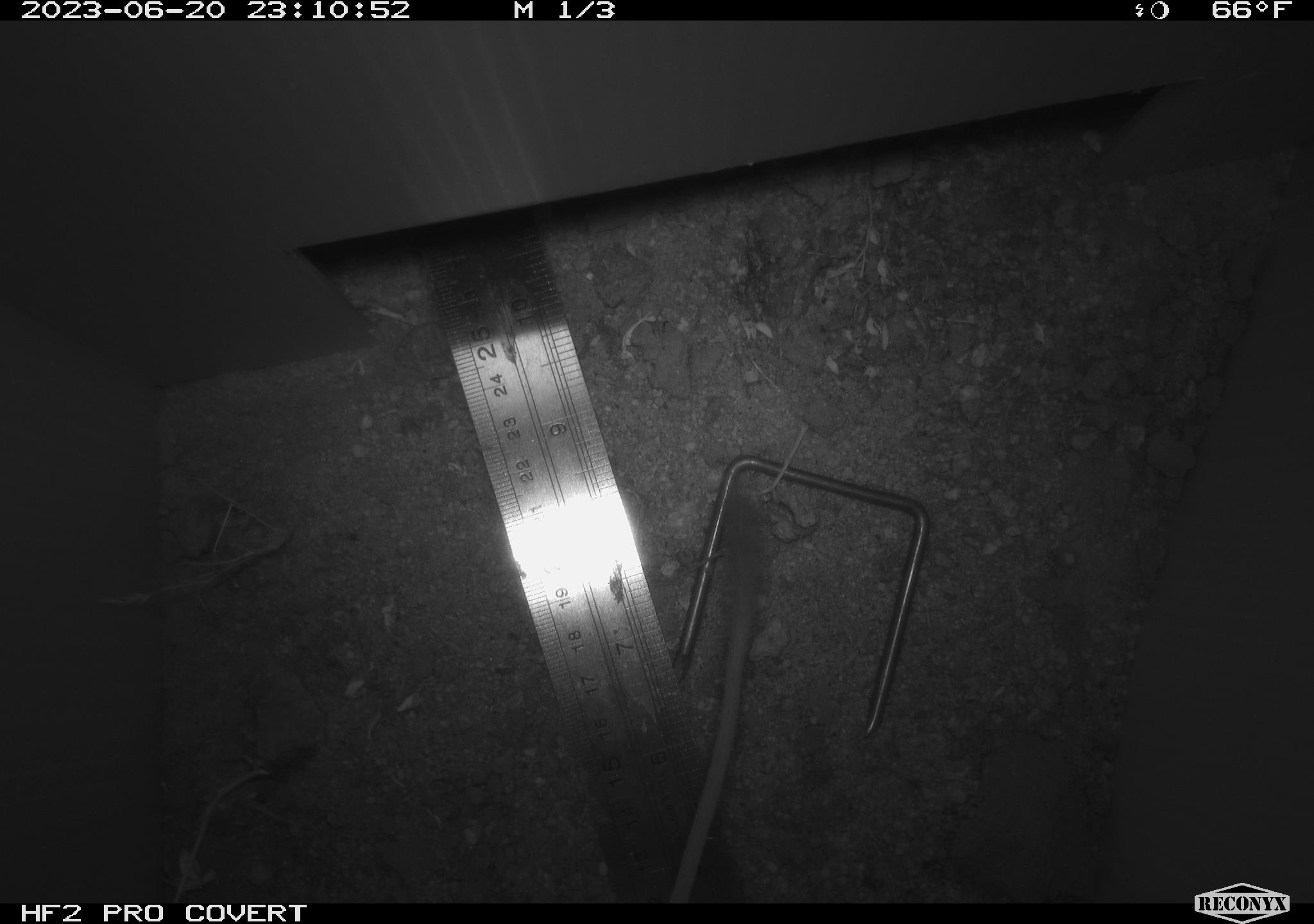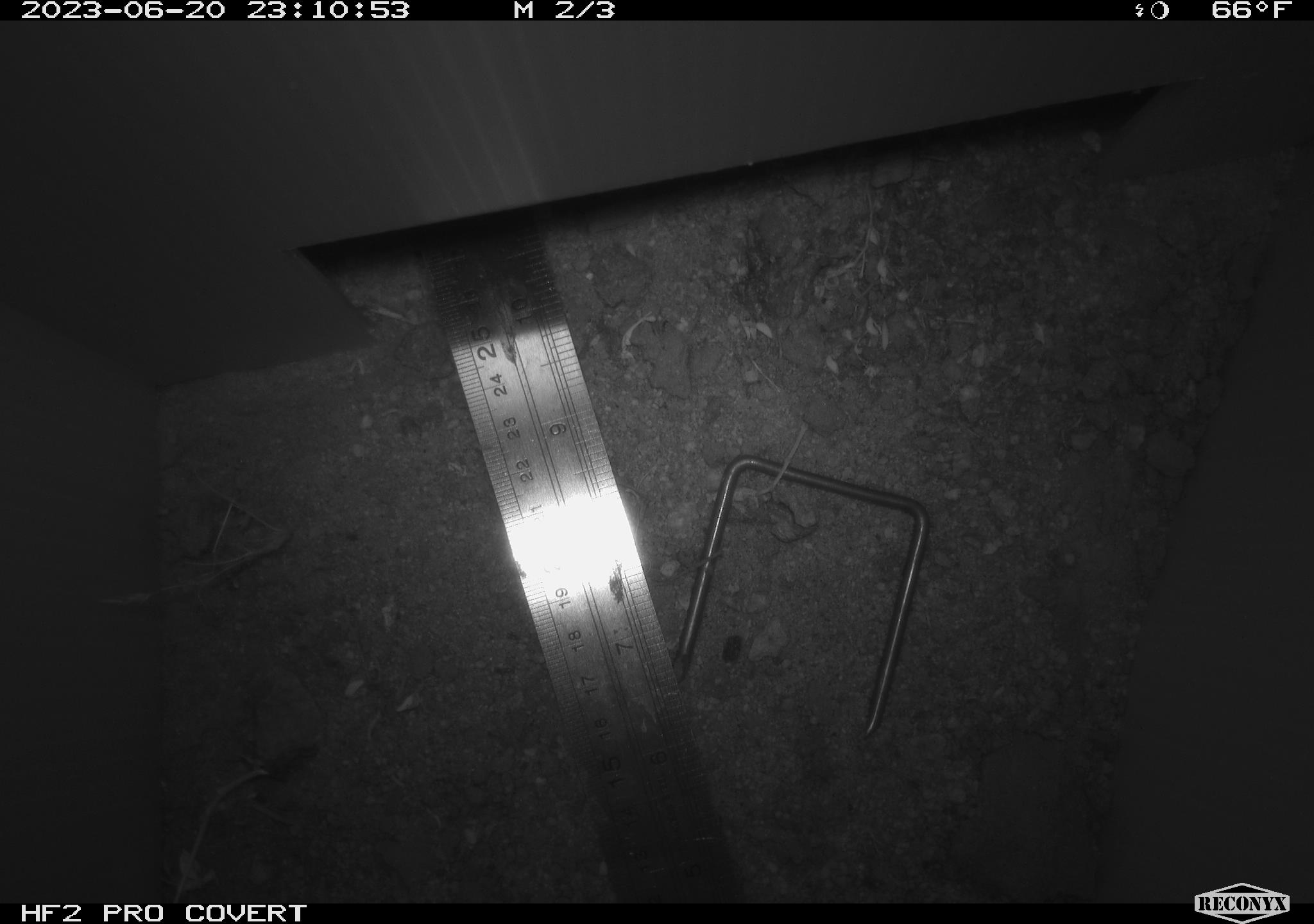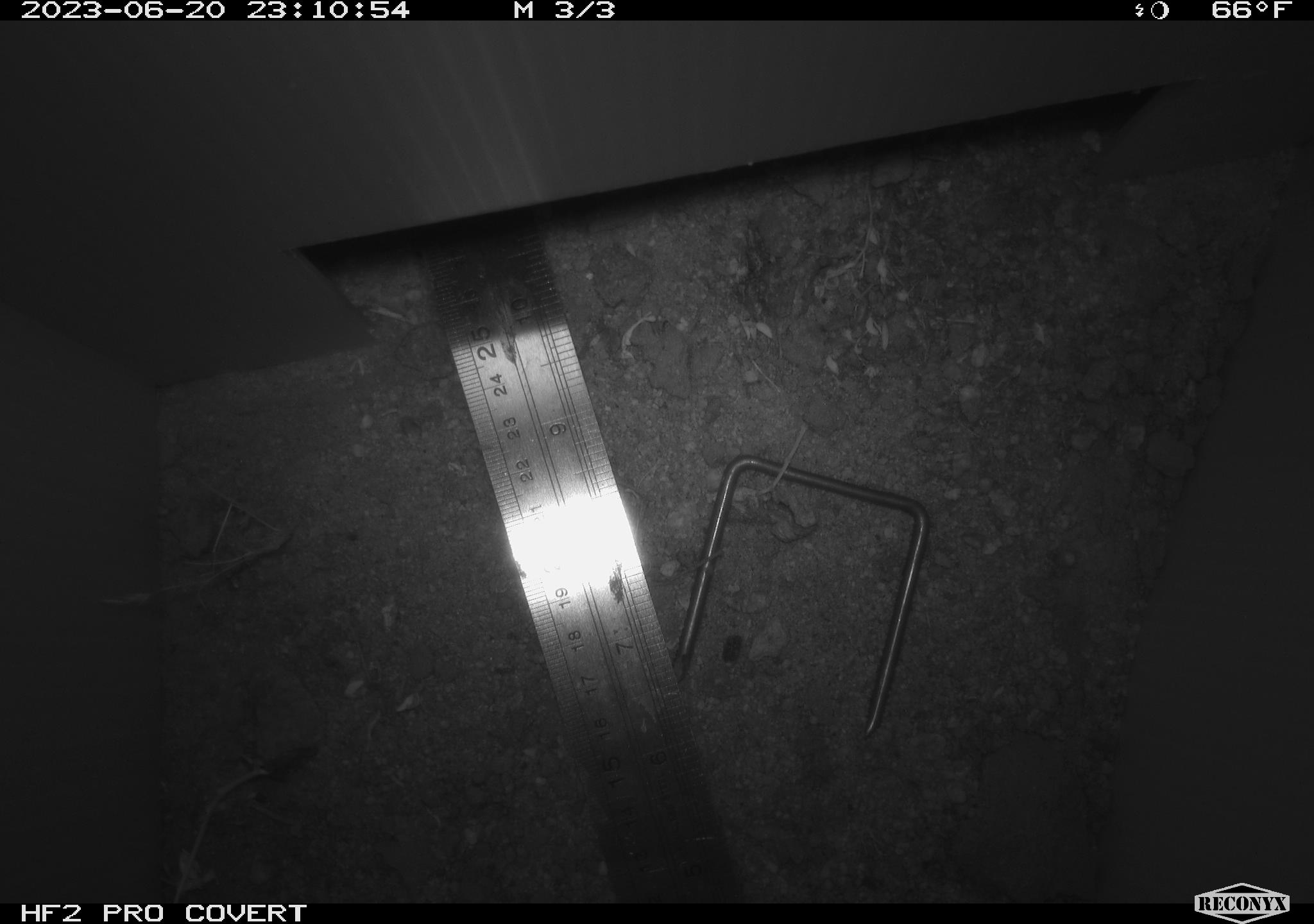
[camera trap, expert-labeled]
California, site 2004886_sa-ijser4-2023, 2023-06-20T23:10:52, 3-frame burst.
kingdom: Animalia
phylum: Chordata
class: Mammalia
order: Rodentia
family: Heteromyidae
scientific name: Heteromyidae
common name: kangaroo rats and pocket mice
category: heteromyidae family